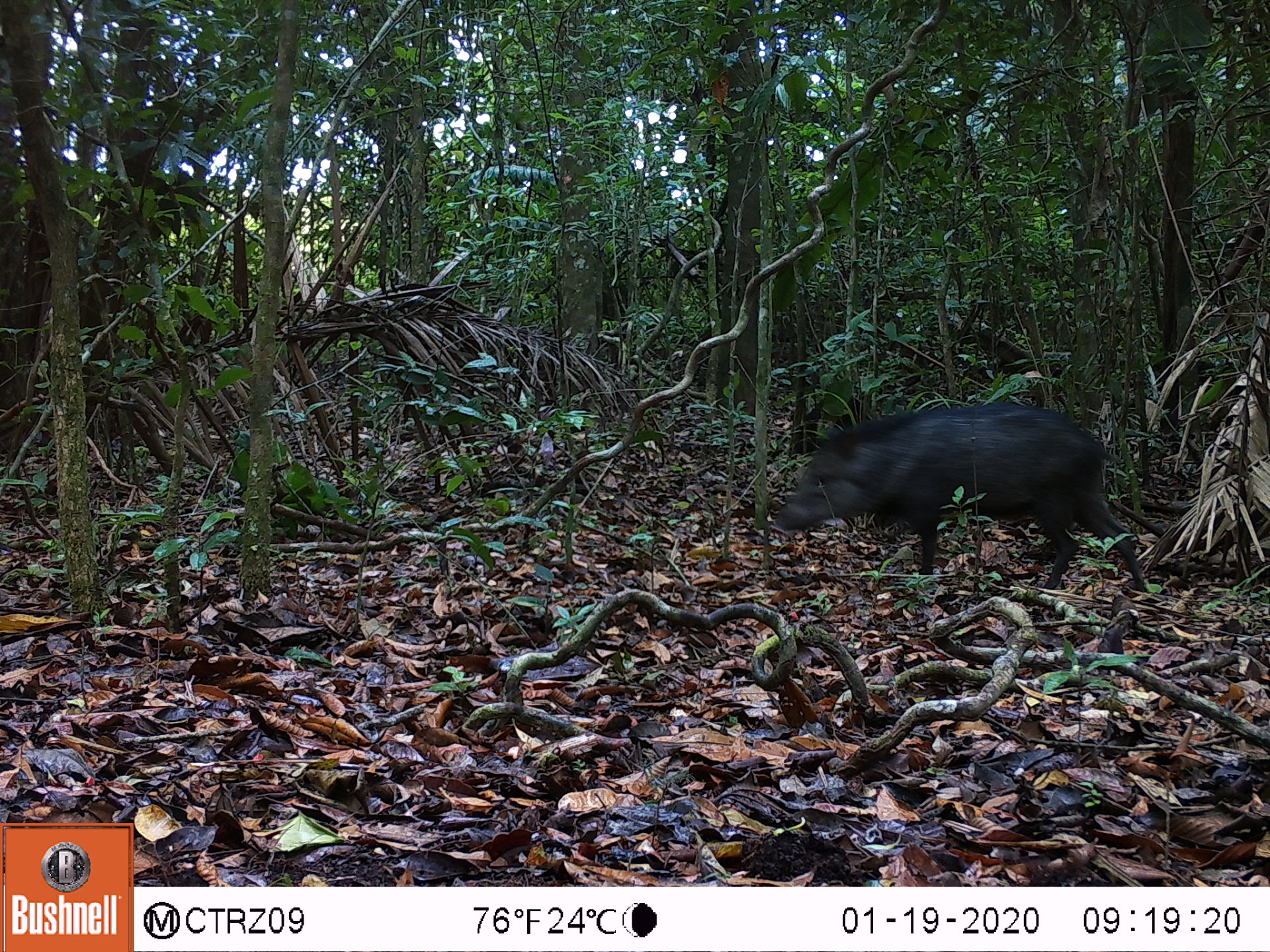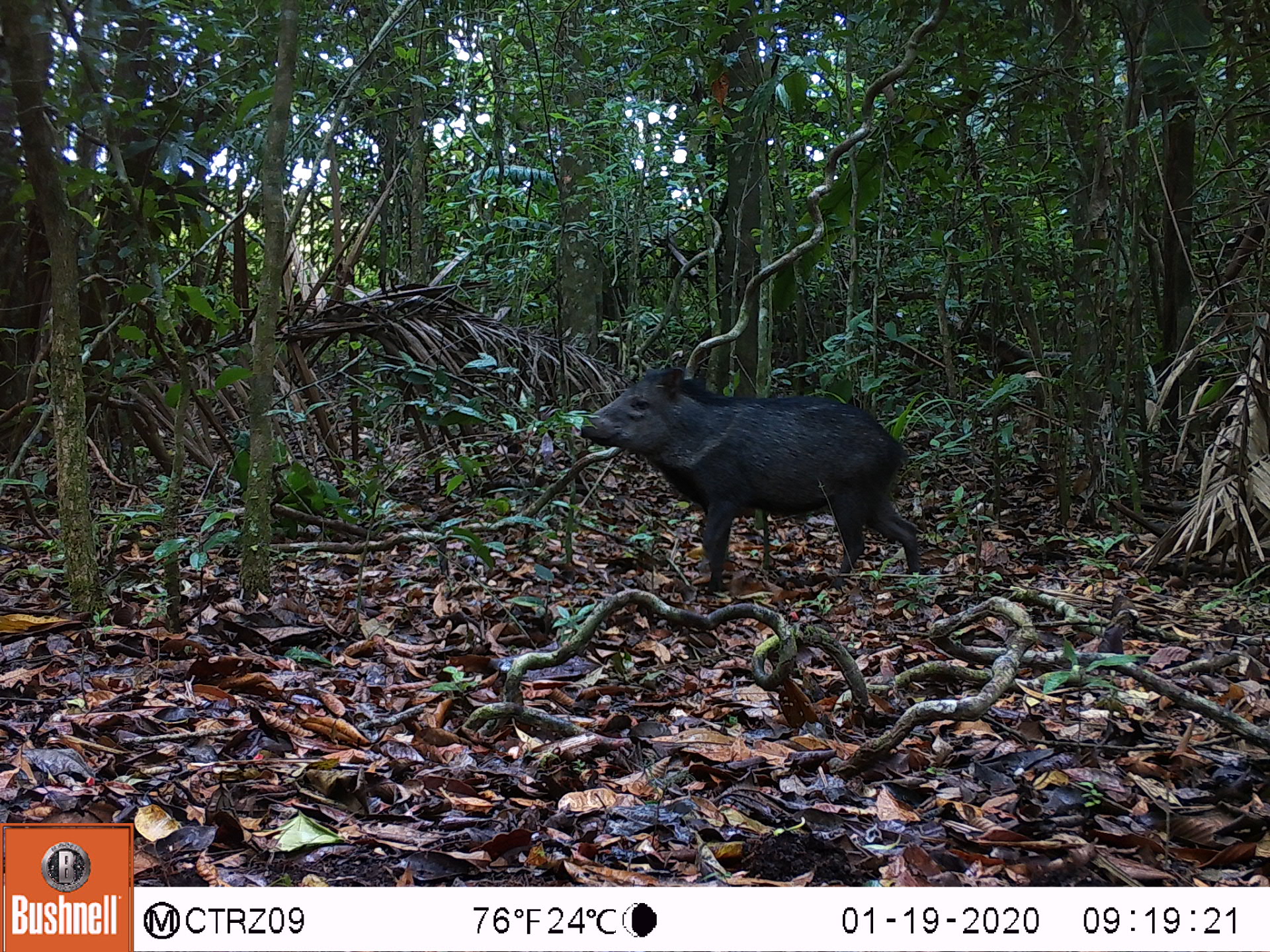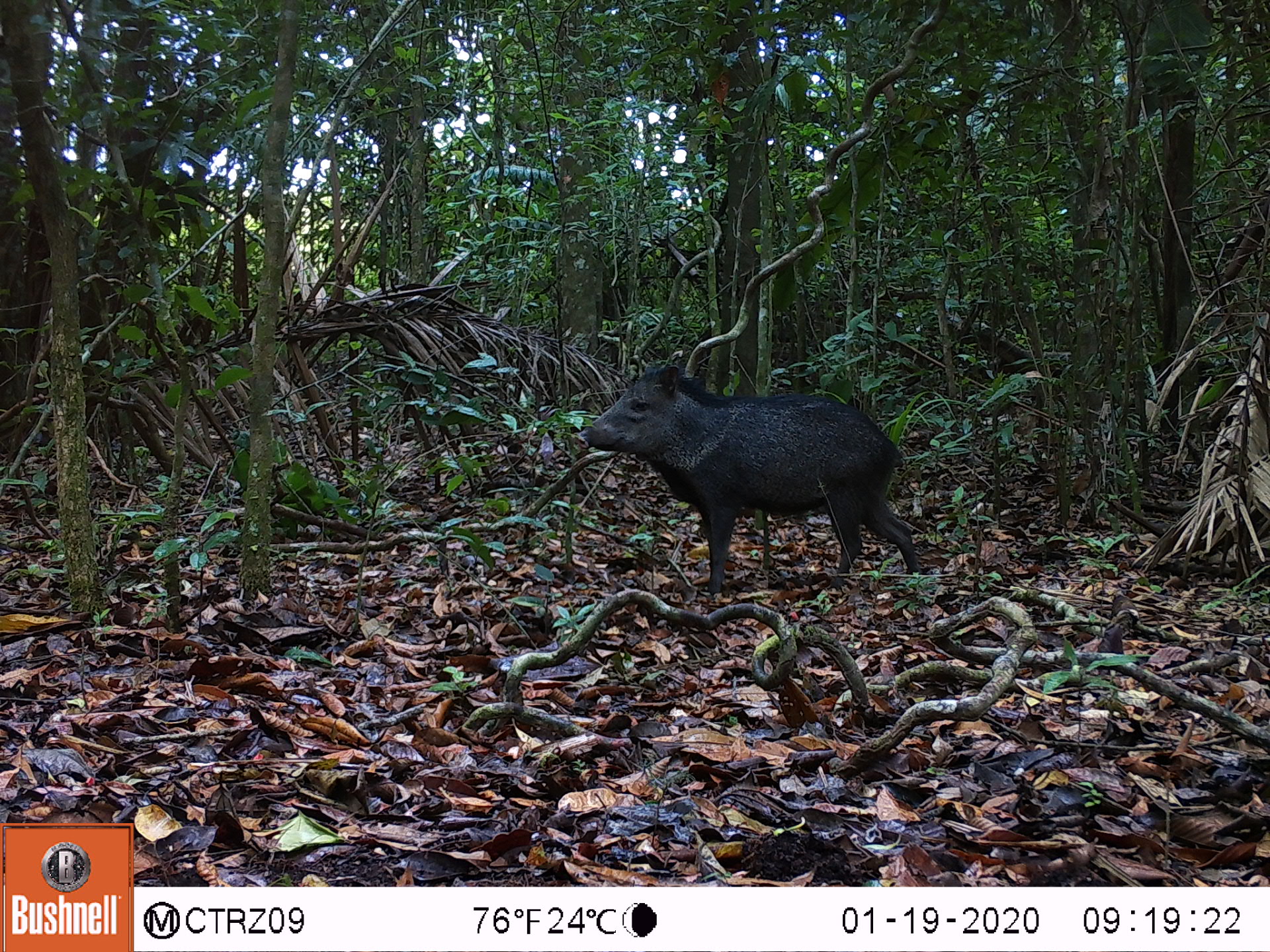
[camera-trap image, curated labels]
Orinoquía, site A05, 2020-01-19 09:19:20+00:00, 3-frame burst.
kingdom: Animalia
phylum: Chordata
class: Mammalia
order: Artiodactyla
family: Tayassuidae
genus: Pecari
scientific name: Pecari tajacu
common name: collared peccary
Collared peccary (Pecari tajacu).